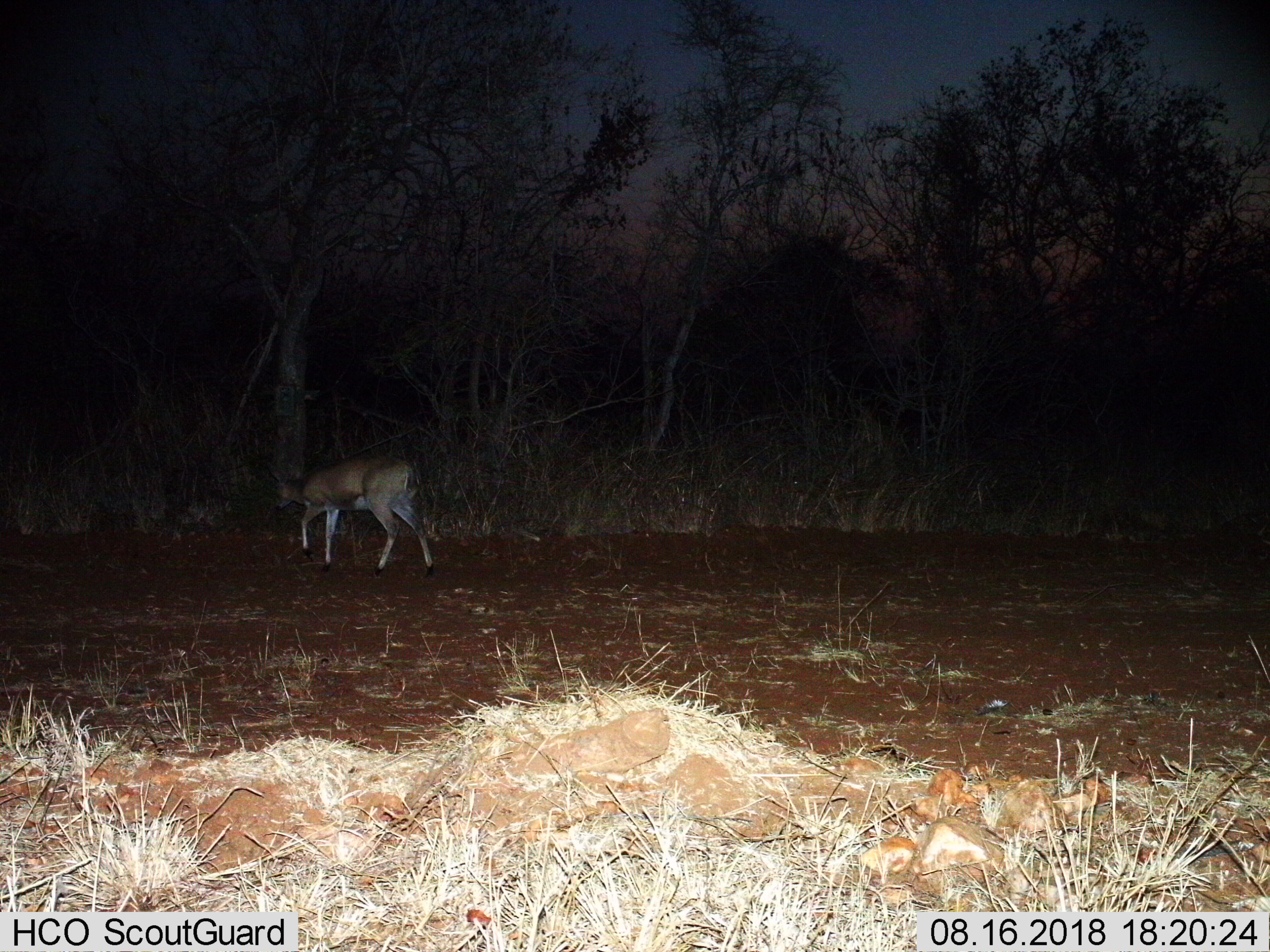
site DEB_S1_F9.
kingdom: Animalia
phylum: Chordata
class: Mammalia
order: Artiodactyla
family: Bovidae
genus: Sylvicapra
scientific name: Sylvicapra grimmia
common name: common duiker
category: duikercommongrey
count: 1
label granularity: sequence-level